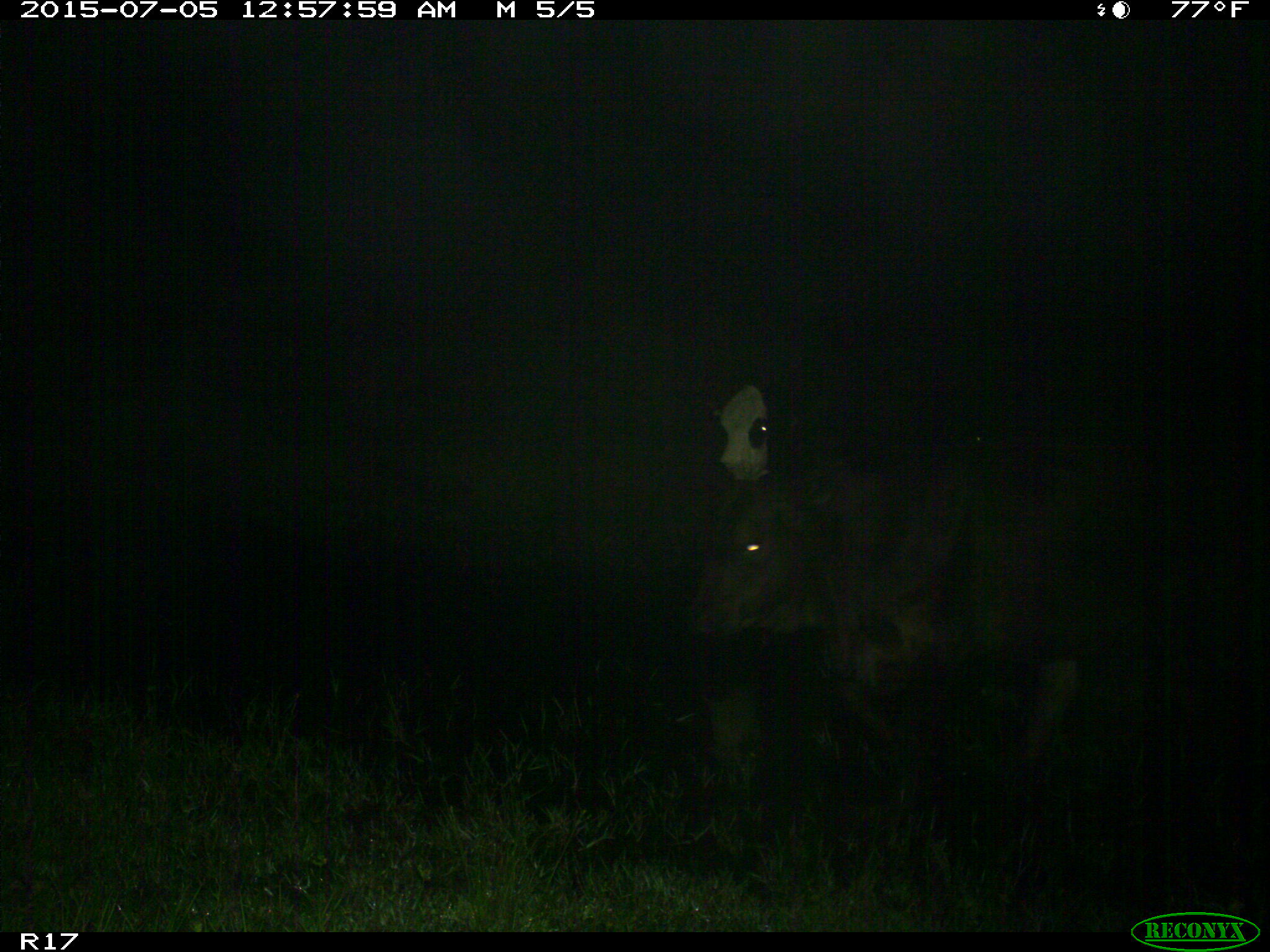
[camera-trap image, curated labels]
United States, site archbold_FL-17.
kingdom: Animalia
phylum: Chordata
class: Mammalia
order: Artiodactyla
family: Bovidae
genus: Bos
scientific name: Bos taurus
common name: domestic cow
Bos taurus (domestic cow).